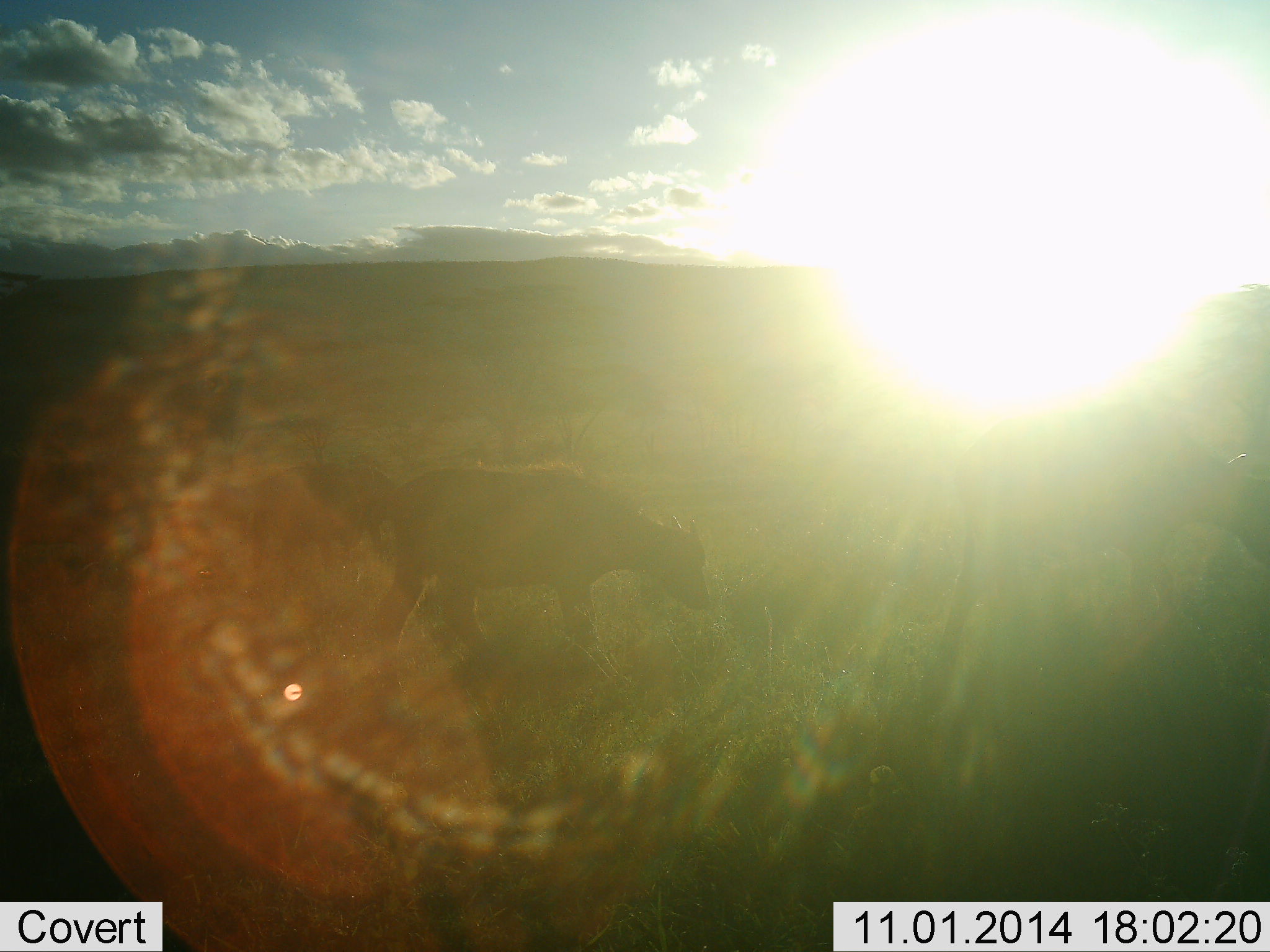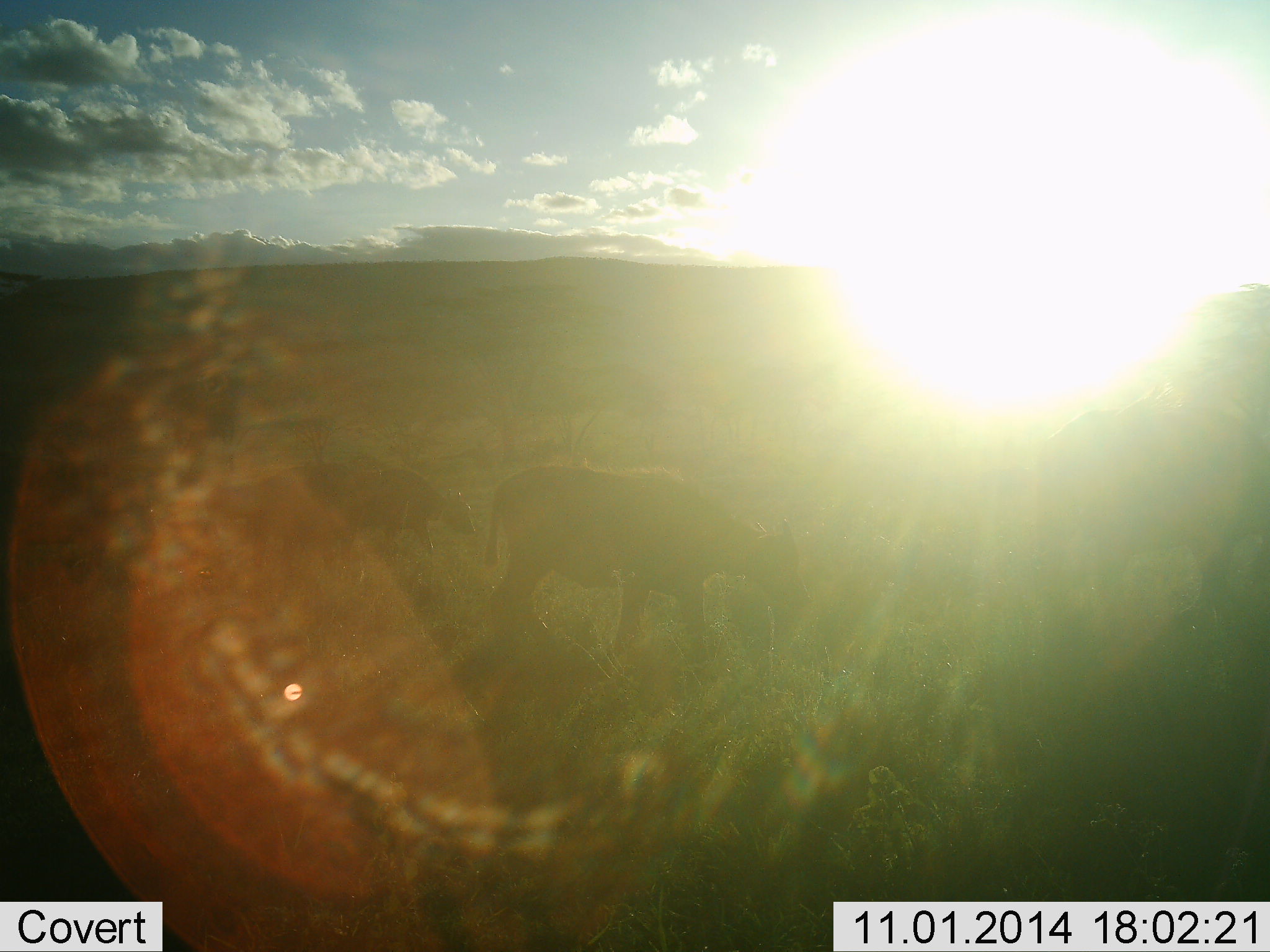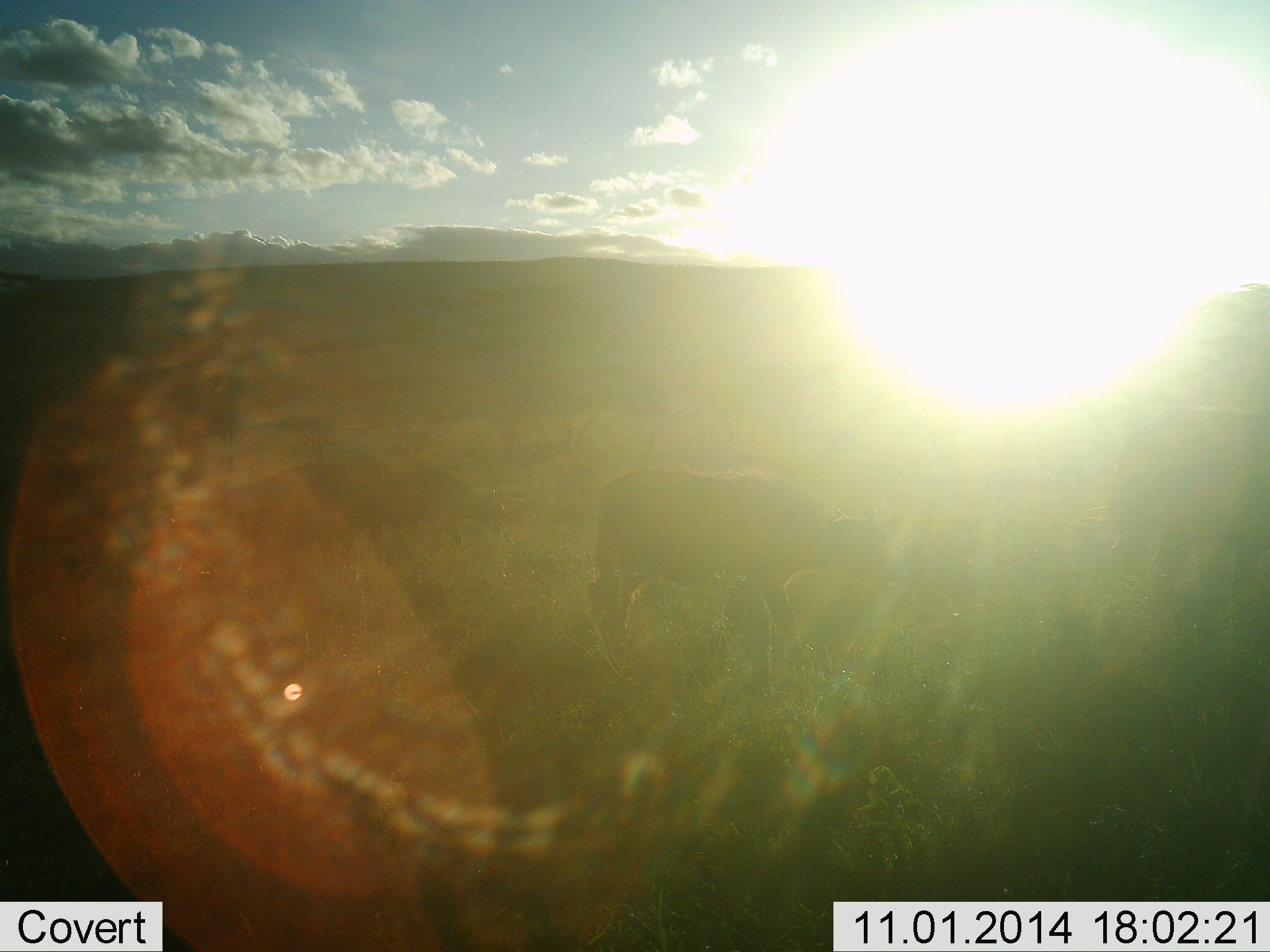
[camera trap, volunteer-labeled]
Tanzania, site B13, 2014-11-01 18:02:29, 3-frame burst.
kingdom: Animalia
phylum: Chordata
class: Mammalia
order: Artiodactyla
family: Bovidae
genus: Bos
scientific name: Bos taurus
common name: cattle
Cattle (Bos taurus), count 3. Behavior (volunteer vote fractions): standing 38%, resting 0%, moving 100%, interacting 0%. Young present (vote fraction): 25%. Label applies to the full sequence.